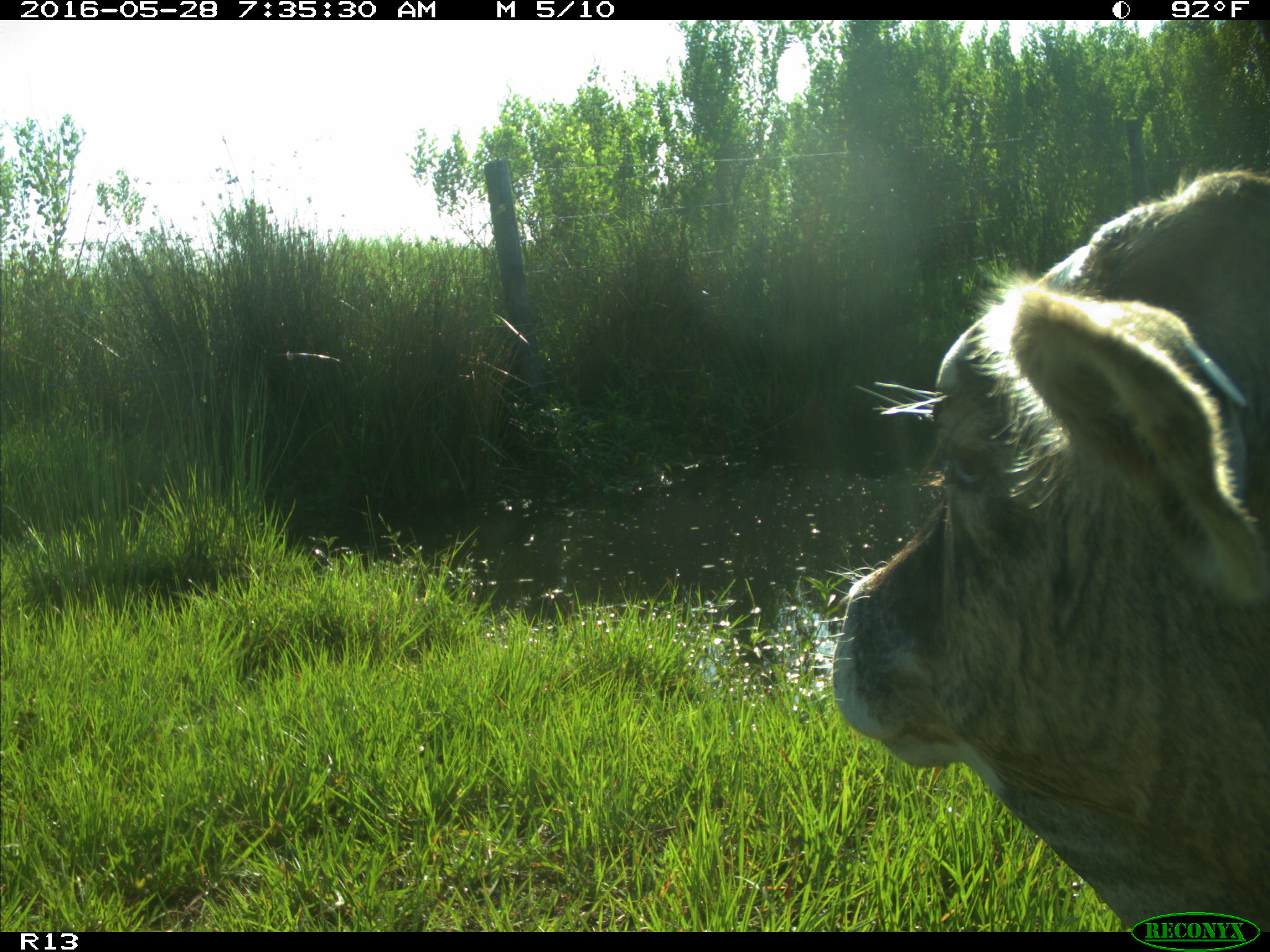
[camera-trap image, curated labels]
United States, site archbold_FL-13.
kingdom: Animalia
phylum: Chordata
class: Mammalia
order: Artiodactyla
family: Bovidae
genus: Bos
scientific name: Bos taurus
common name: domestic cow